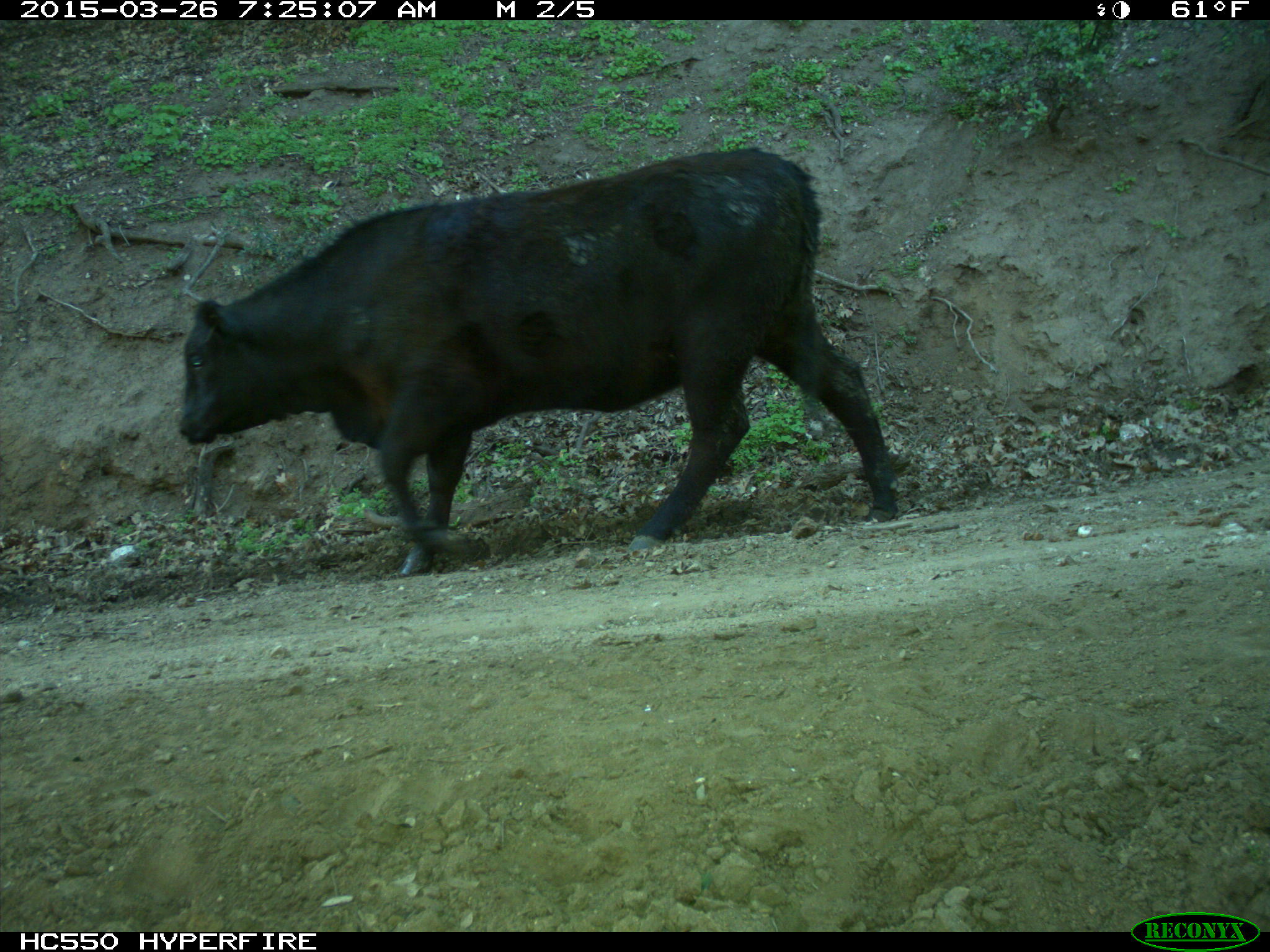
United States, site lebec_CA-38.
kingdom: Animalia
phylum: Chordata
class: Mammalia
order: Artiodactyla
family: Bovidae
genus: Bos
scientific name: Bos taurus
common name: domestic cow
Bos taurus (domestic cow).